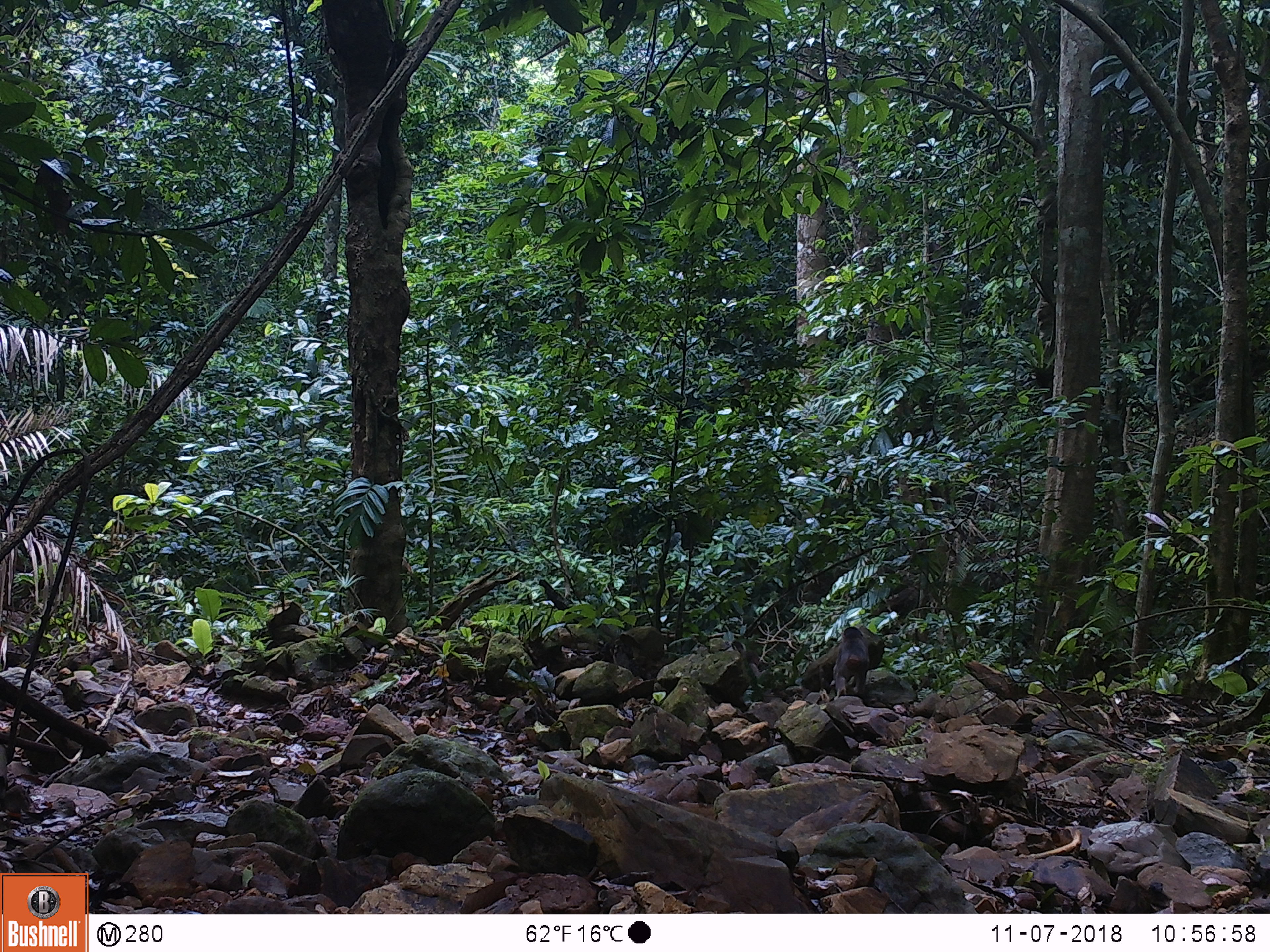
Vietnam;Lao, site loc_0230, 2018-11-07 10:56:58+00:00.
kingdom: Animalia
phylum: Chordata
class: Mammalia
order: Primates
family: Cercopithecidae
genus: Macaca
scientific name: Macaca arctoides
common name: stump-tailed macaque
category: stump tailed macaque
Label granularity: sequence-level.